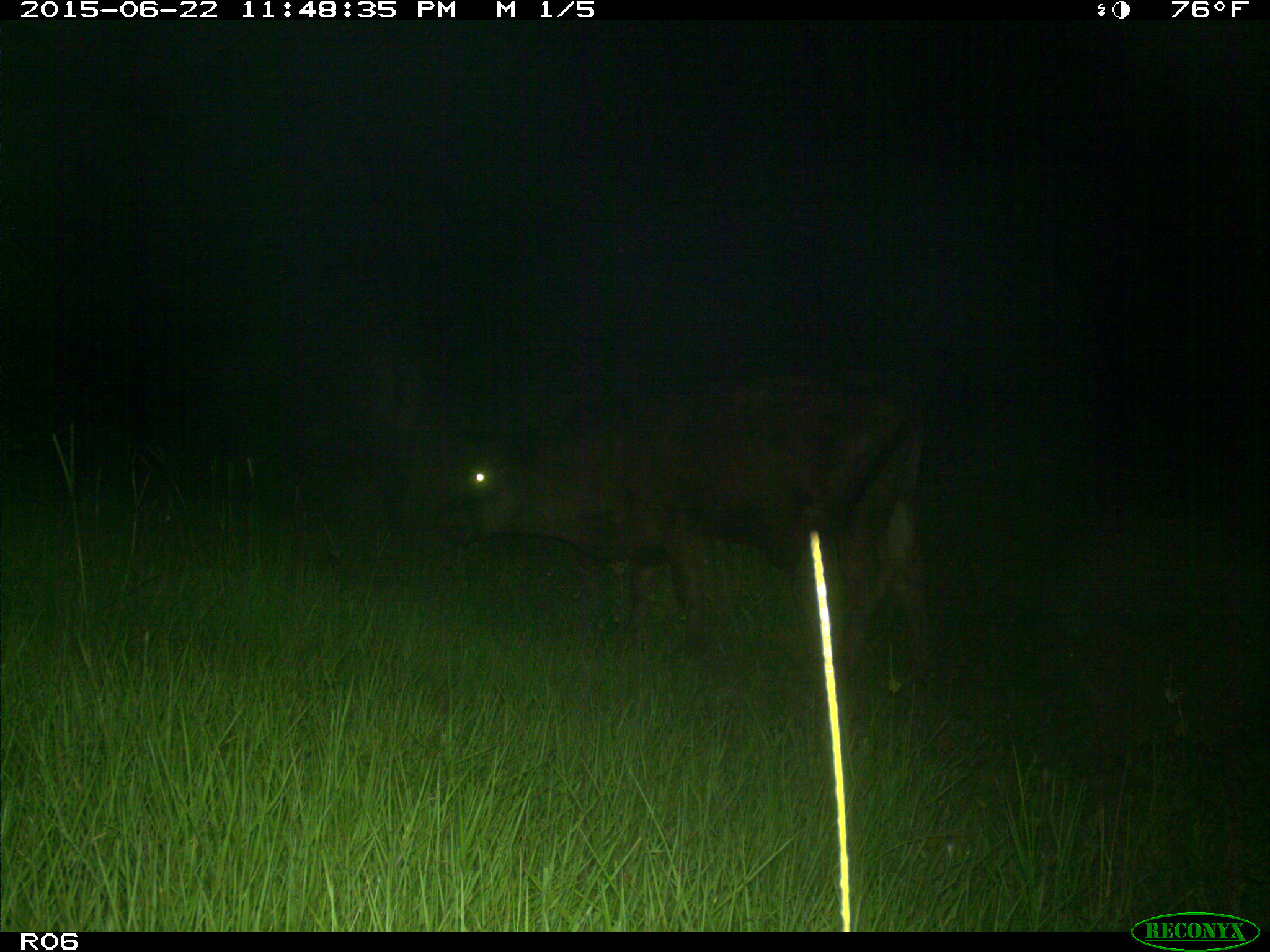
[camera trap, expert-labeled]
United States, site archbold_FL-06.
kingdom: Animalia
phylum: Chordata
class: Mammalia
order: Artiodactyla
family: Bovidae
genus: Bos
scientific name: Bos taurus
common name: domestic cow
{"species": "Bos taurus (domestic cow)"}